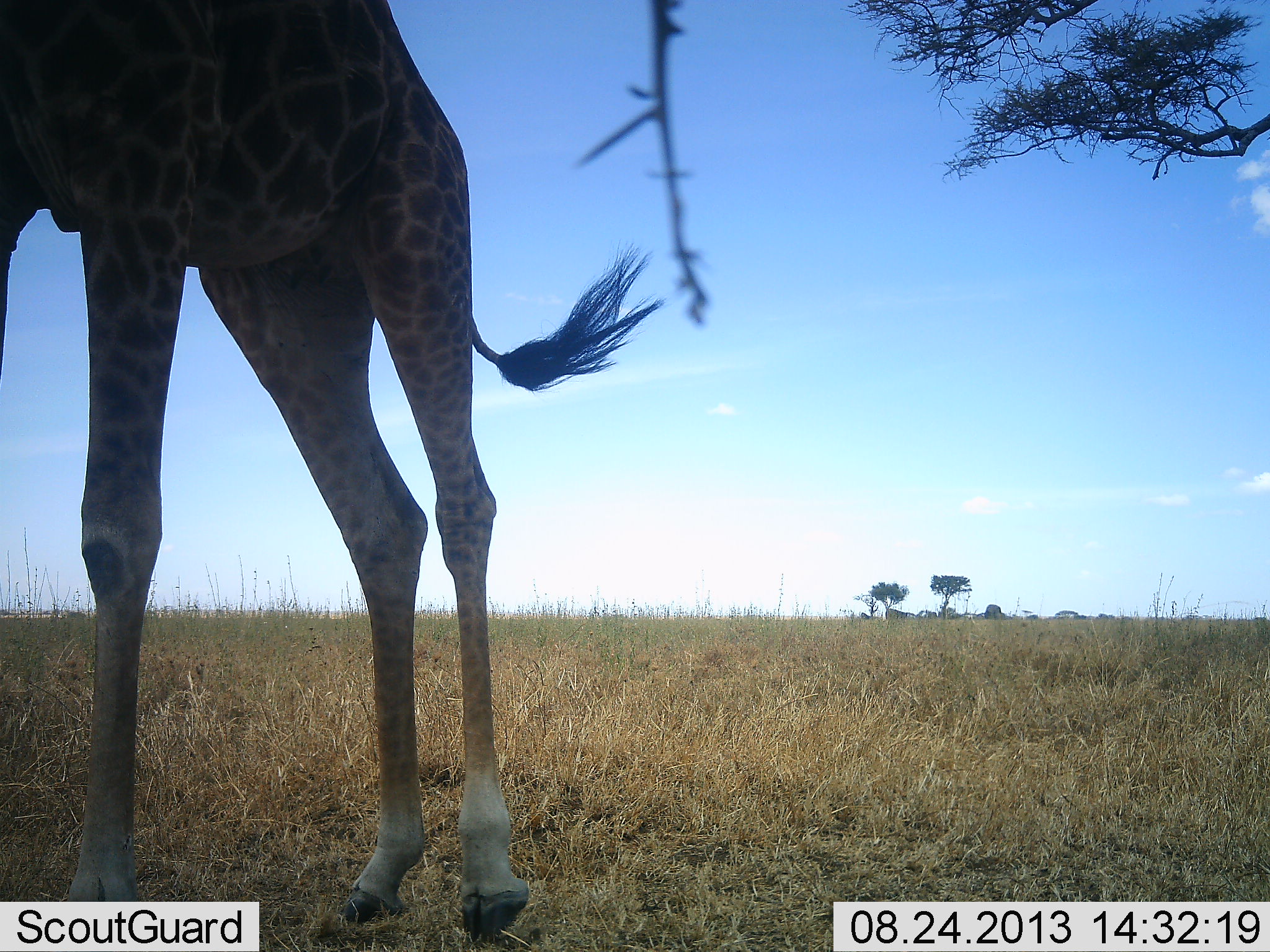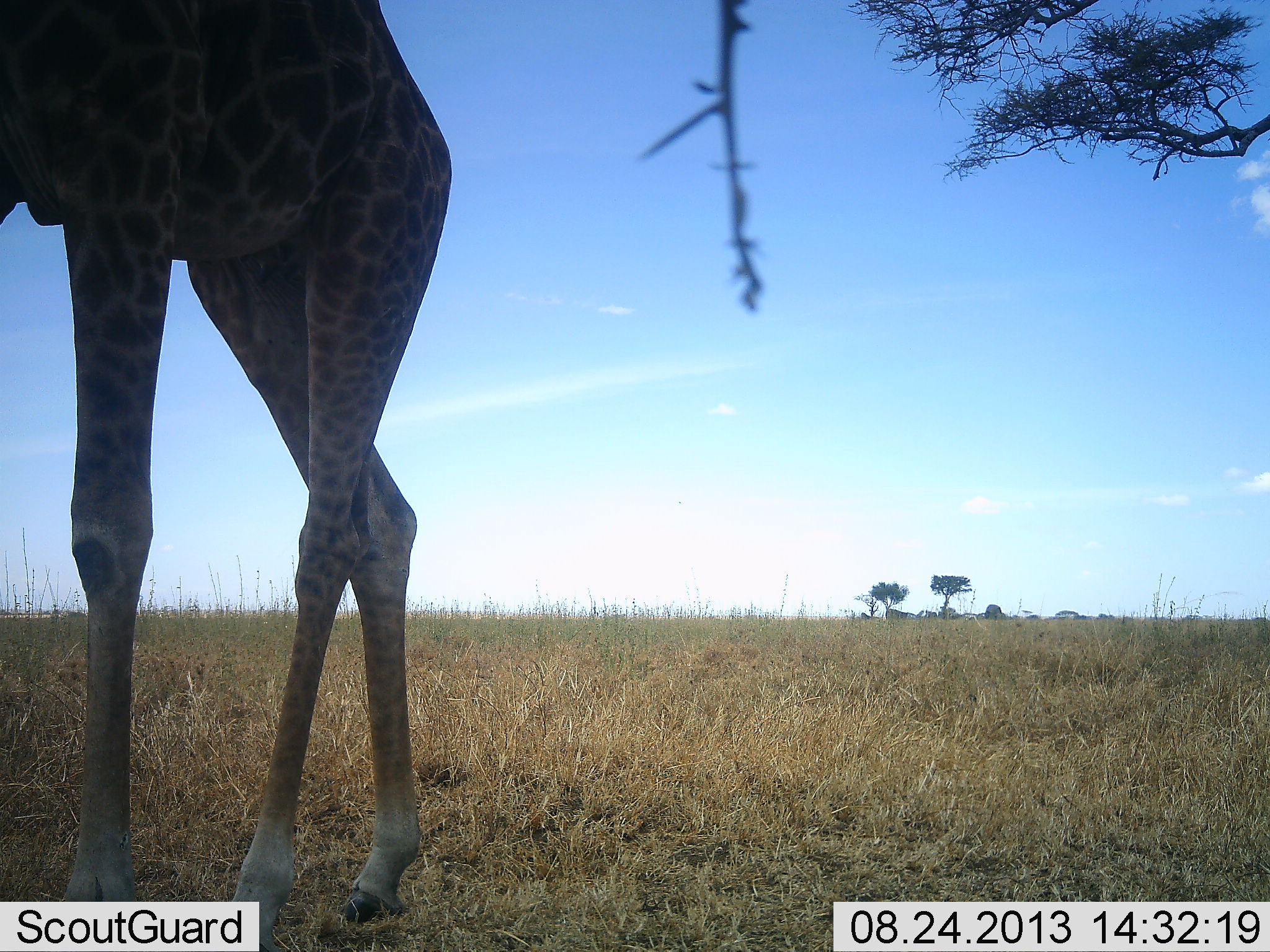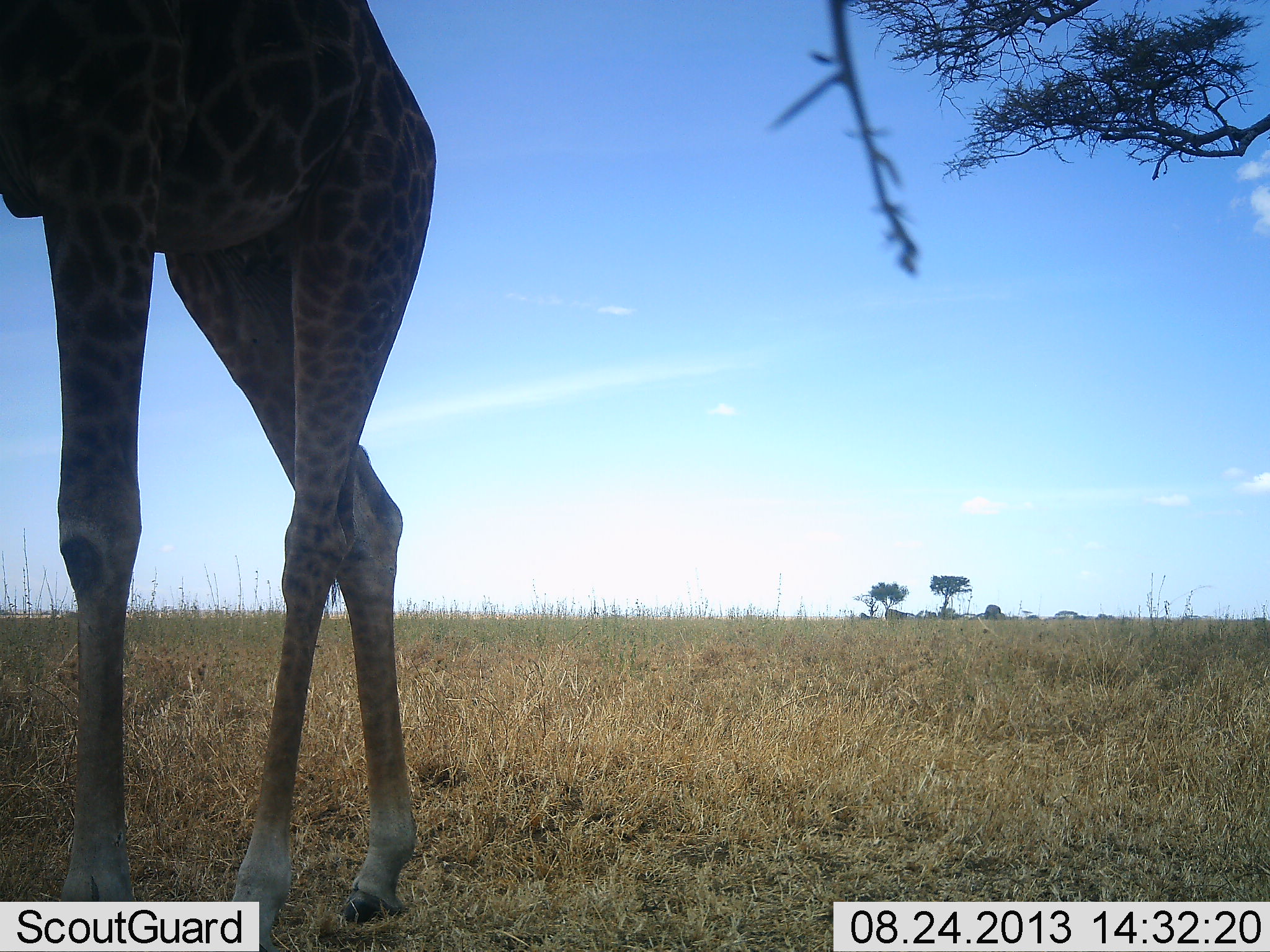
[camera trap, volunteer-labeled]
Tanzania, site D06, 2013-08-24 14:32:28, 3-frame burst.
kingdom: Animalia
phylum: Chordata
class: Mammalia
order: Artiodactyla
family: Giraffidae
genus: Giraffa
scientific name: Giraffa camelopardalis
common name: giraffe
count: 1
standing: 60%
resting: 0%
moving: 30%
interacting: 0%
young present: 0%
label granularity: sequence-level